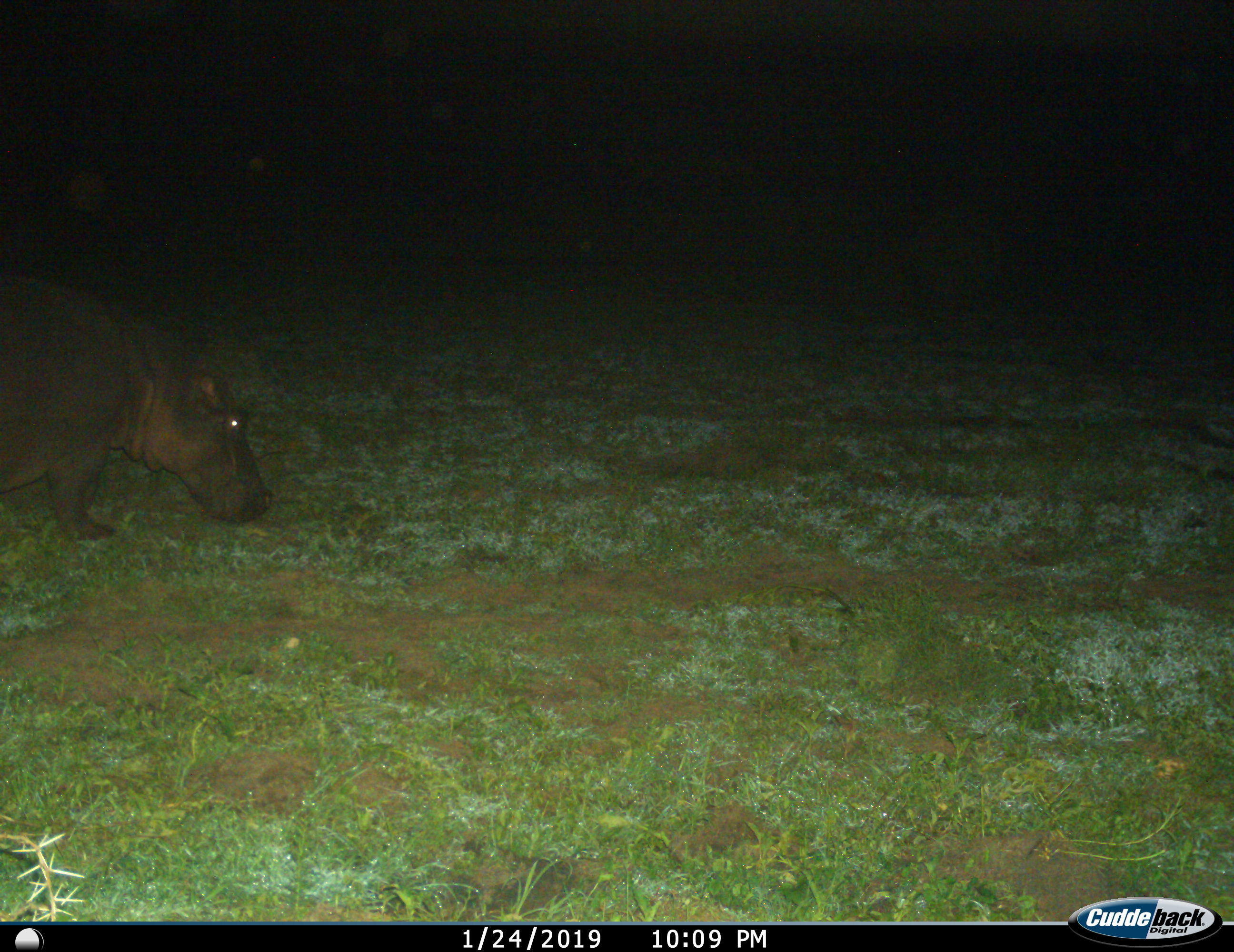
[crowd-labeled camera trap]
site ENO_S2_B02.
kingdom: Animalia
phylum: Chordata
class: Mammalia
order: Artiodactyla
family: Hippopotamidae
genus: Hippopotamus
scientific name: Hippopotamus amphibius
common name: hippopotamus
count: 1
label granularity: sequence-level